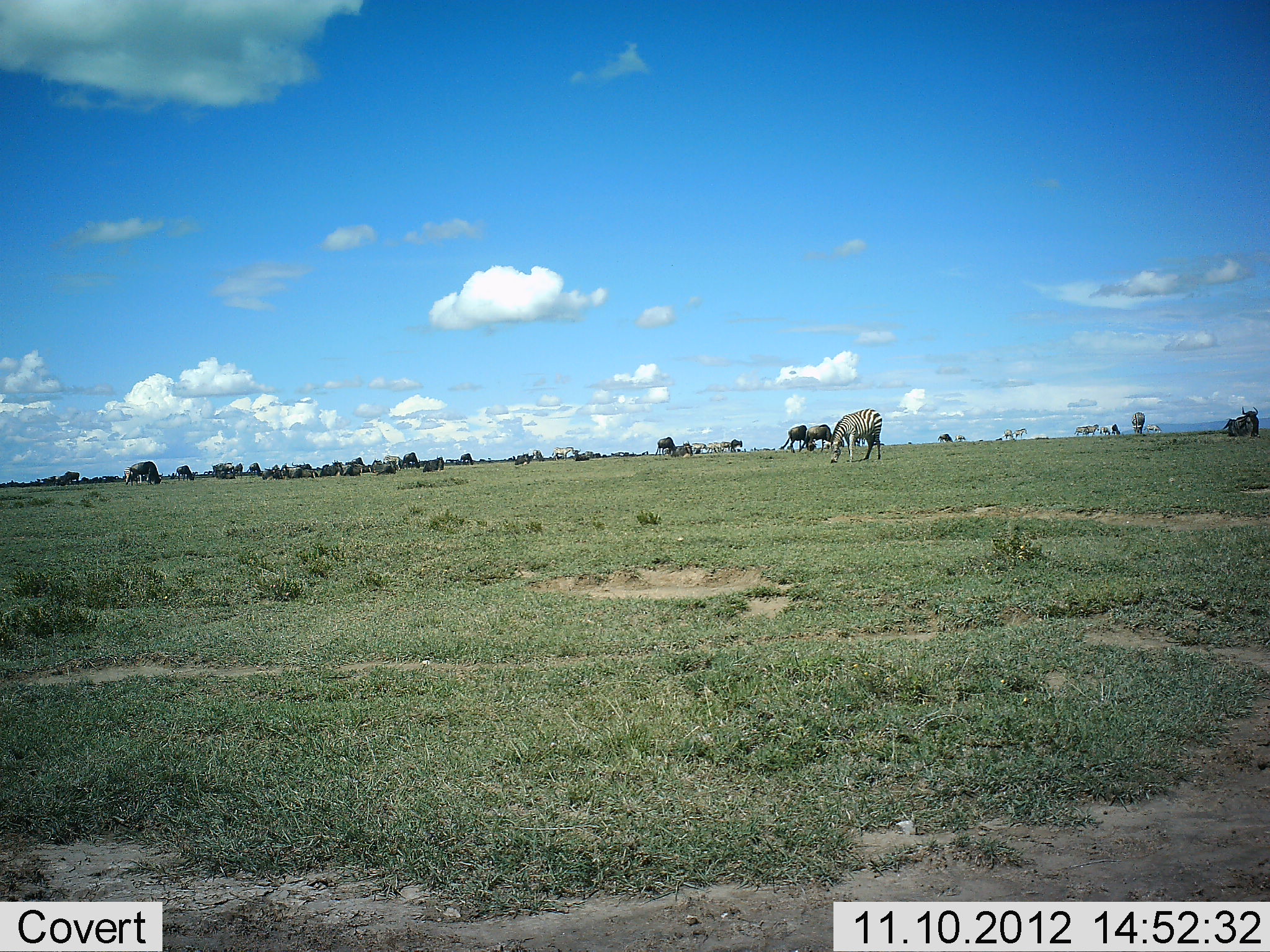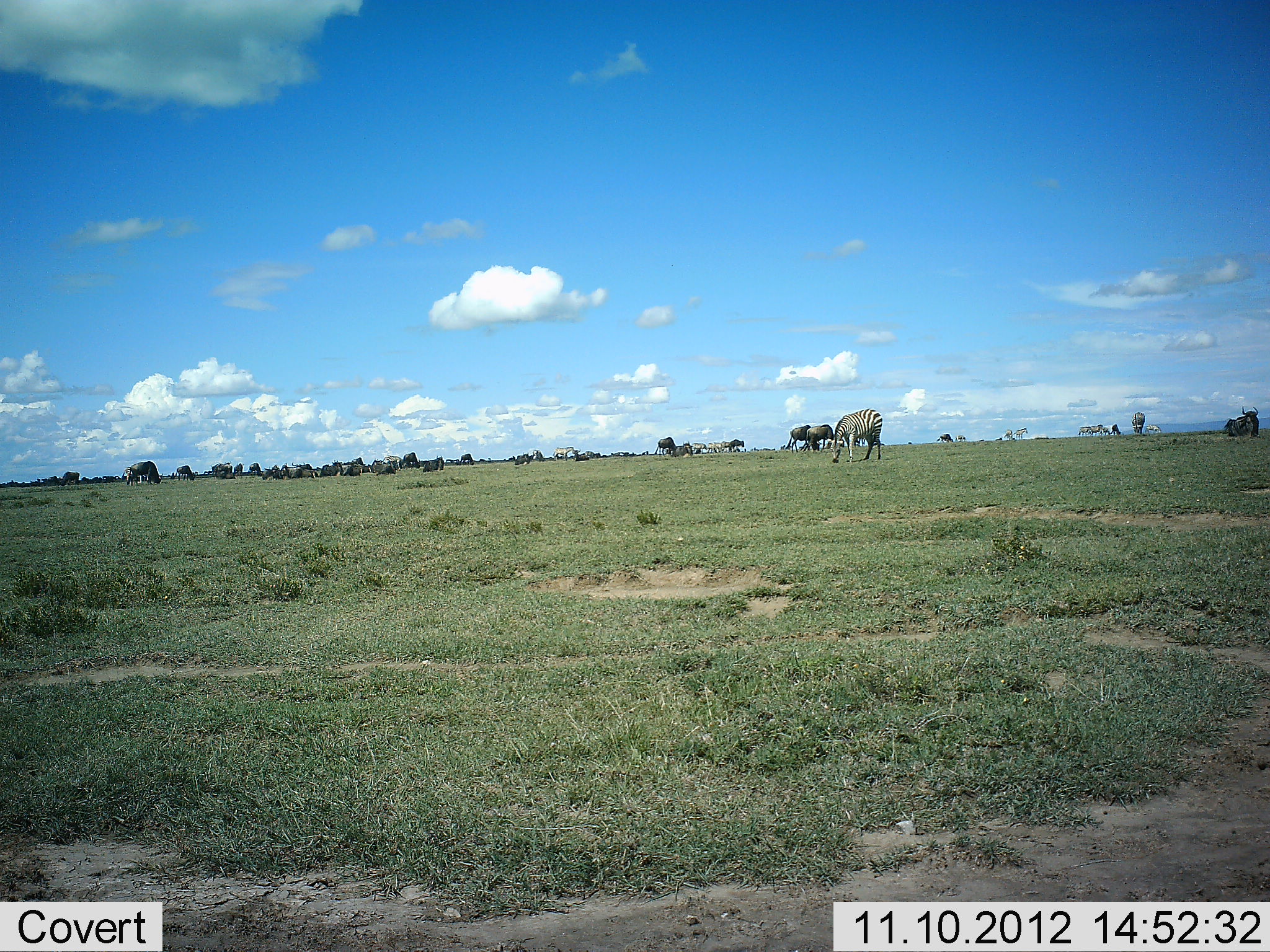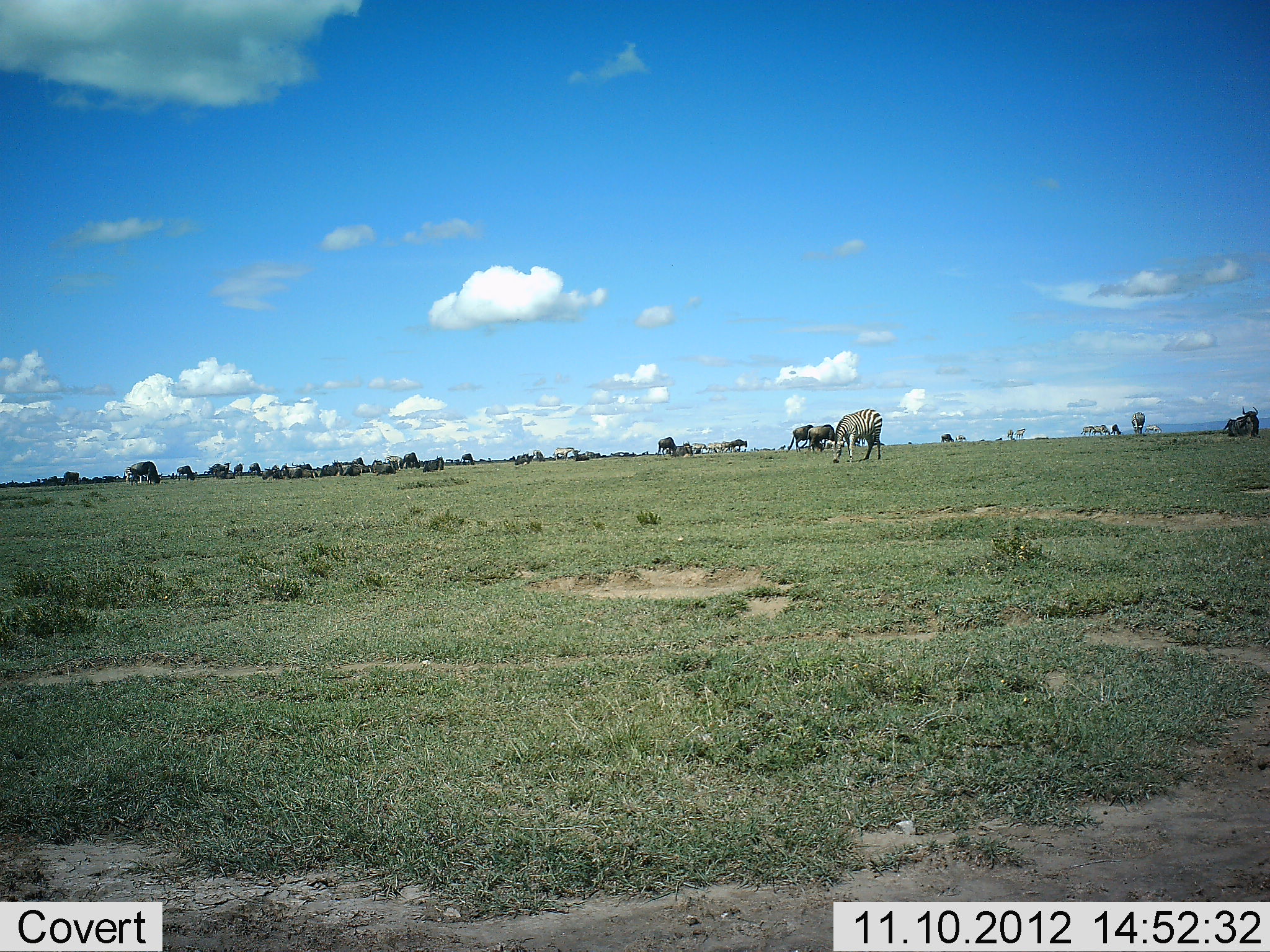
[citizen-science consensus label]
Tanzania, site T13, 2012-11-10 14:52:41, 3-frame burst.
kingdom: Animalia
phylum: Chordata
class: Mammalia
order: Artiodactyla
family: Bovidae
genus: Connochaetes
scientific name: Connochaetes taurinus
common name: blue wildebeest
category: wildebeest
Wildebeest (blue wildebeest) (Connochaetes taurinus), count 11-50. Behavior (volunteer vote fractions): standing 60%, resting 60%, moving 60%, interacting 20%. Young present (vote fraction): 0%. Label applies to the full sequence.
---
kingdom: Animalia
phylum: Chordata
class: Mammalia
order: Perissodactyla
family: Equidae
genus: Equus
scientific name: Equus quagga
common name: plains zebra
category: zebra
Zebra (plains zebra) (Equus quagga), count 1. Behavior (volunteer vote fractions): standing 18%, resting 0%, moving 27%, interacting 0%. Young present (vote fraction): 0%. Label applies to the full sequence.